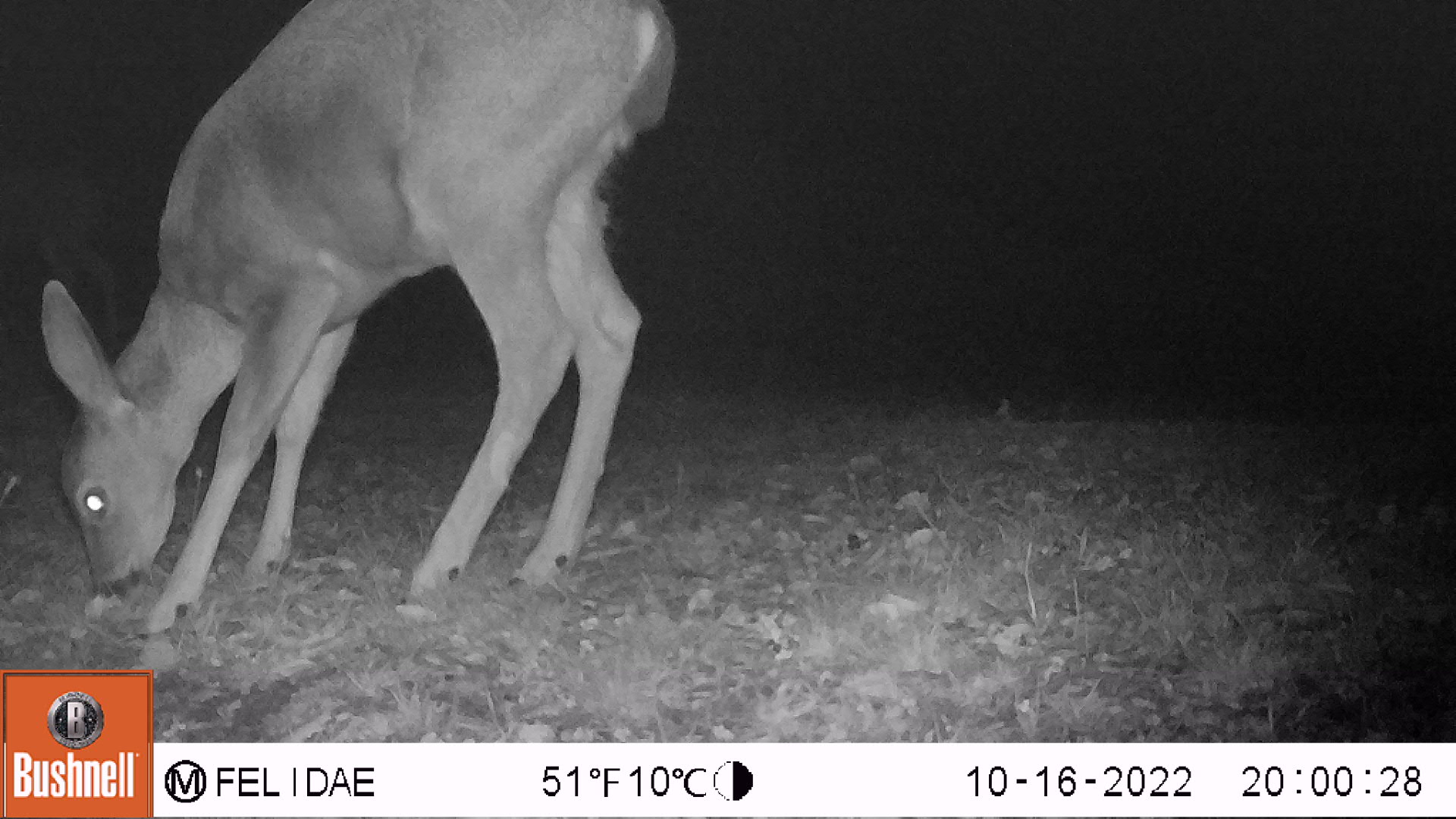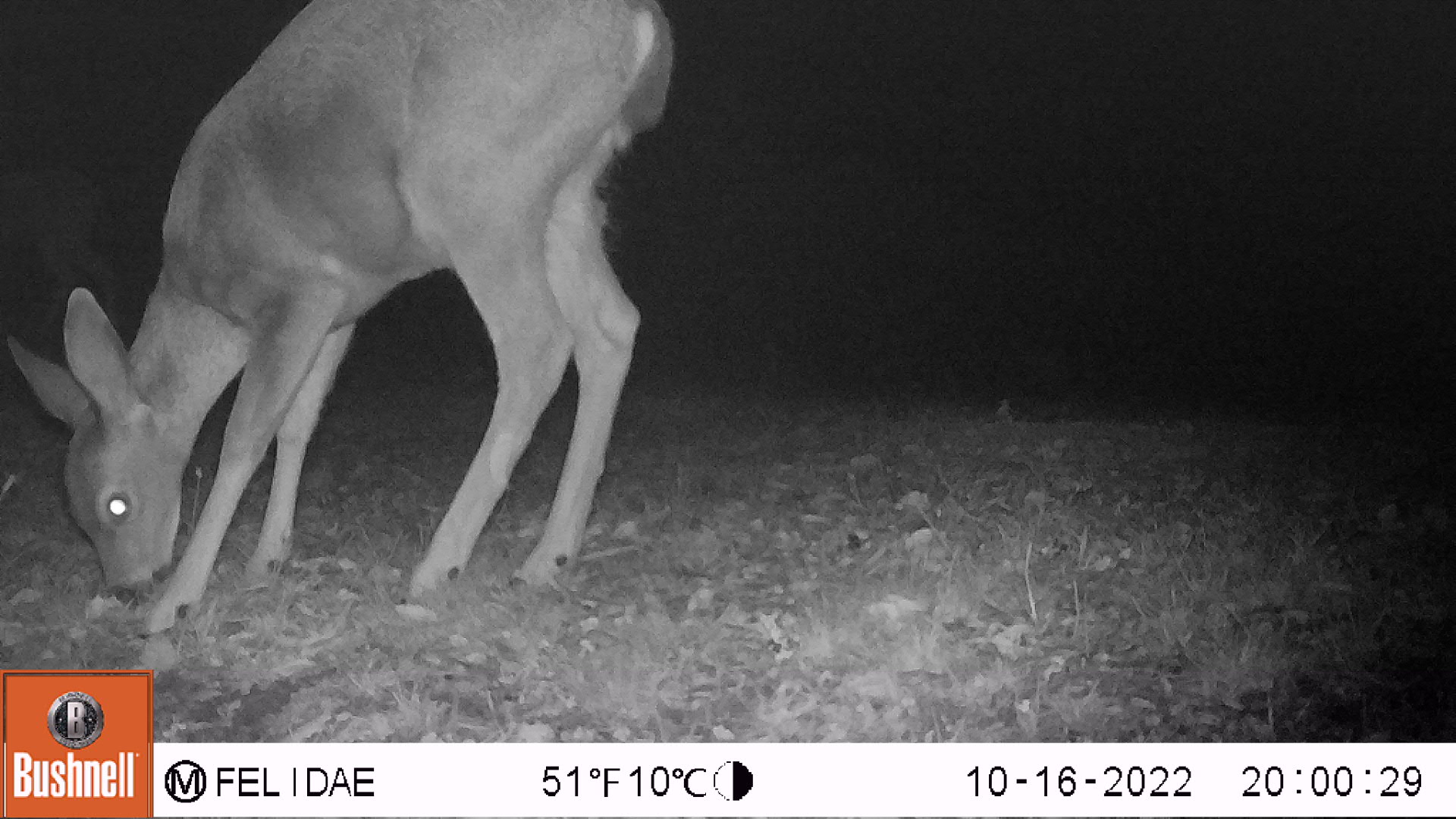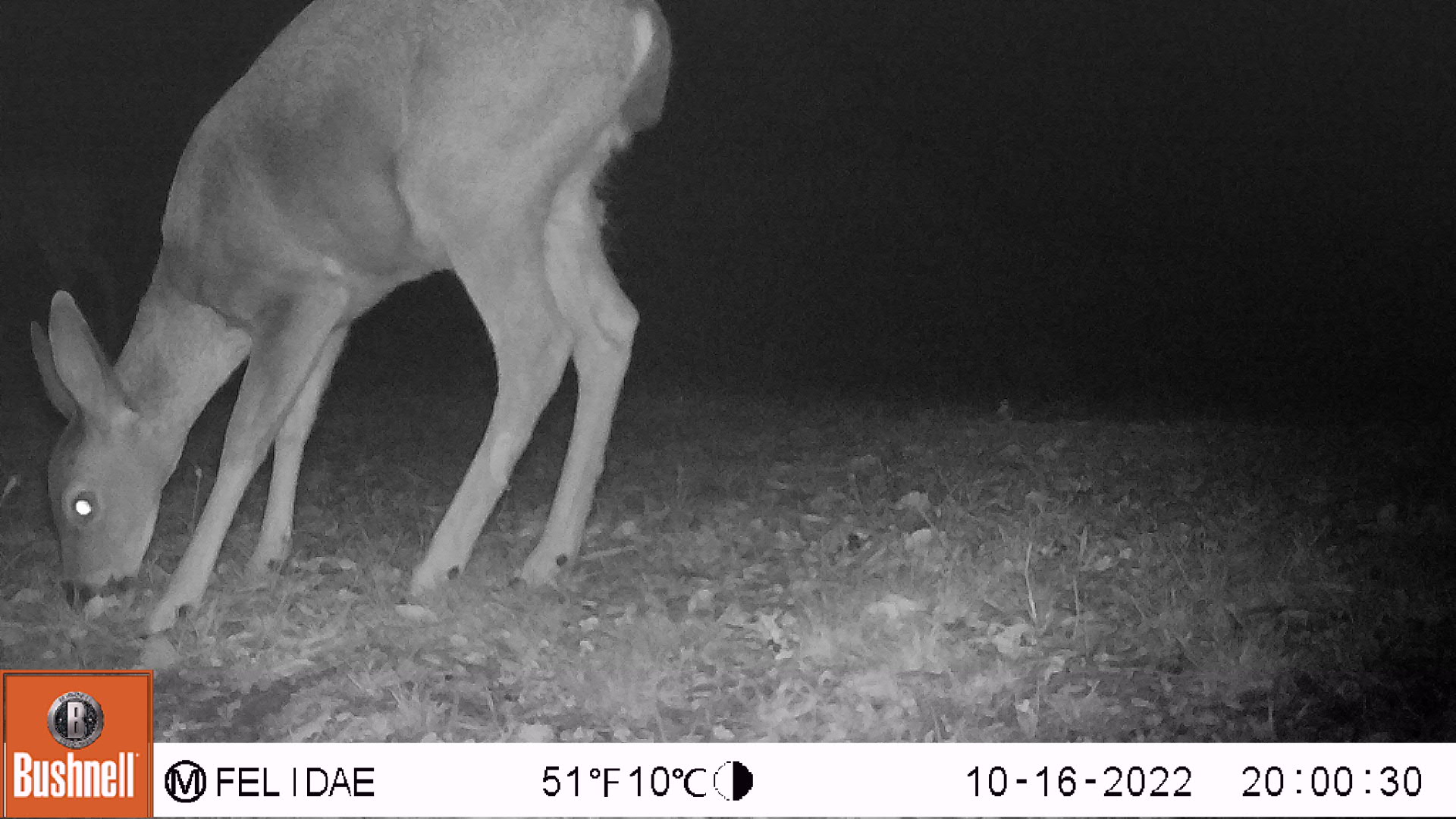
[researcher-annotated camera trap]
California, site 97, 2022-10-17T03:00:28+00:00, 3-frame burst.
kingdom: Animalia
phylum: Chordata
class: Mammalia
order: Artiodactyla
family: Cervidae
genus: Odocoileus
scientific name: Odocoileus hemionus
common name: mule deer